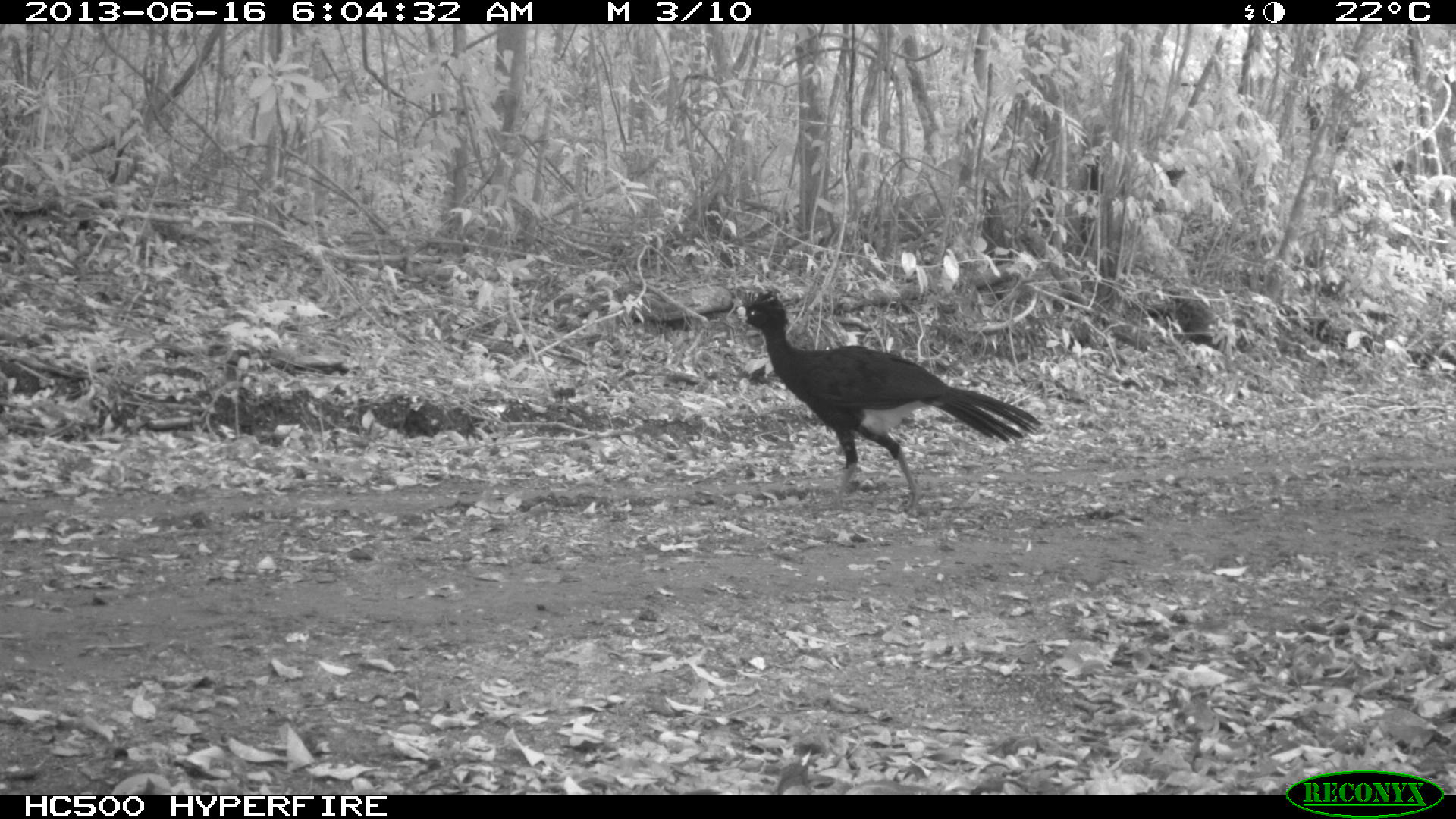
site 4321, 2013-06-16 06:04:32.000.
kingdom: Animalia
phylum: Chordata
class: Aves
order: Galliformes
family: Cracidae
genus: Crax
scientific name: Crax rubra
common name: great curassow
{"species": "Crax rubra (great curassow)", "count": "1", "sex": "male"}